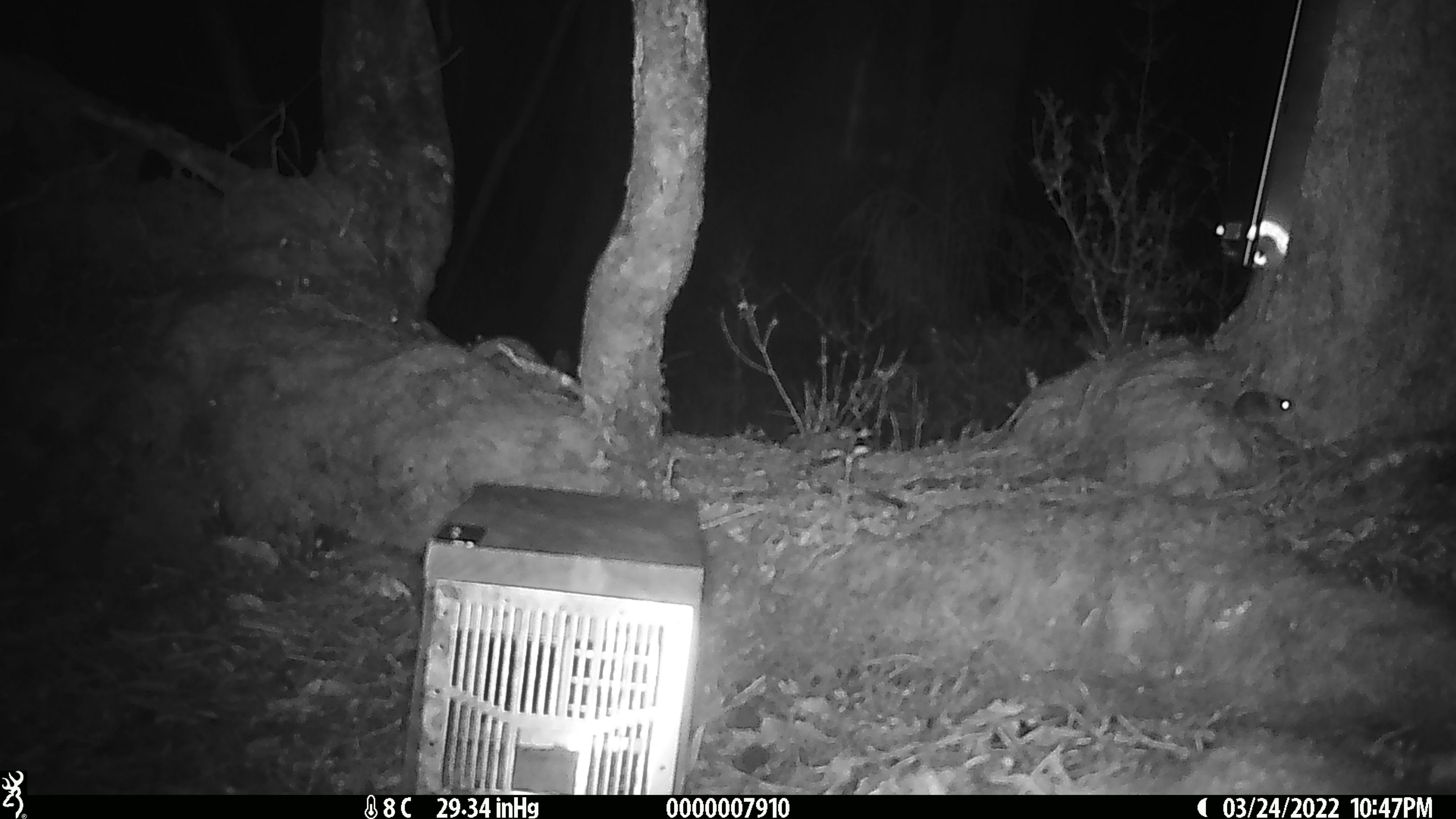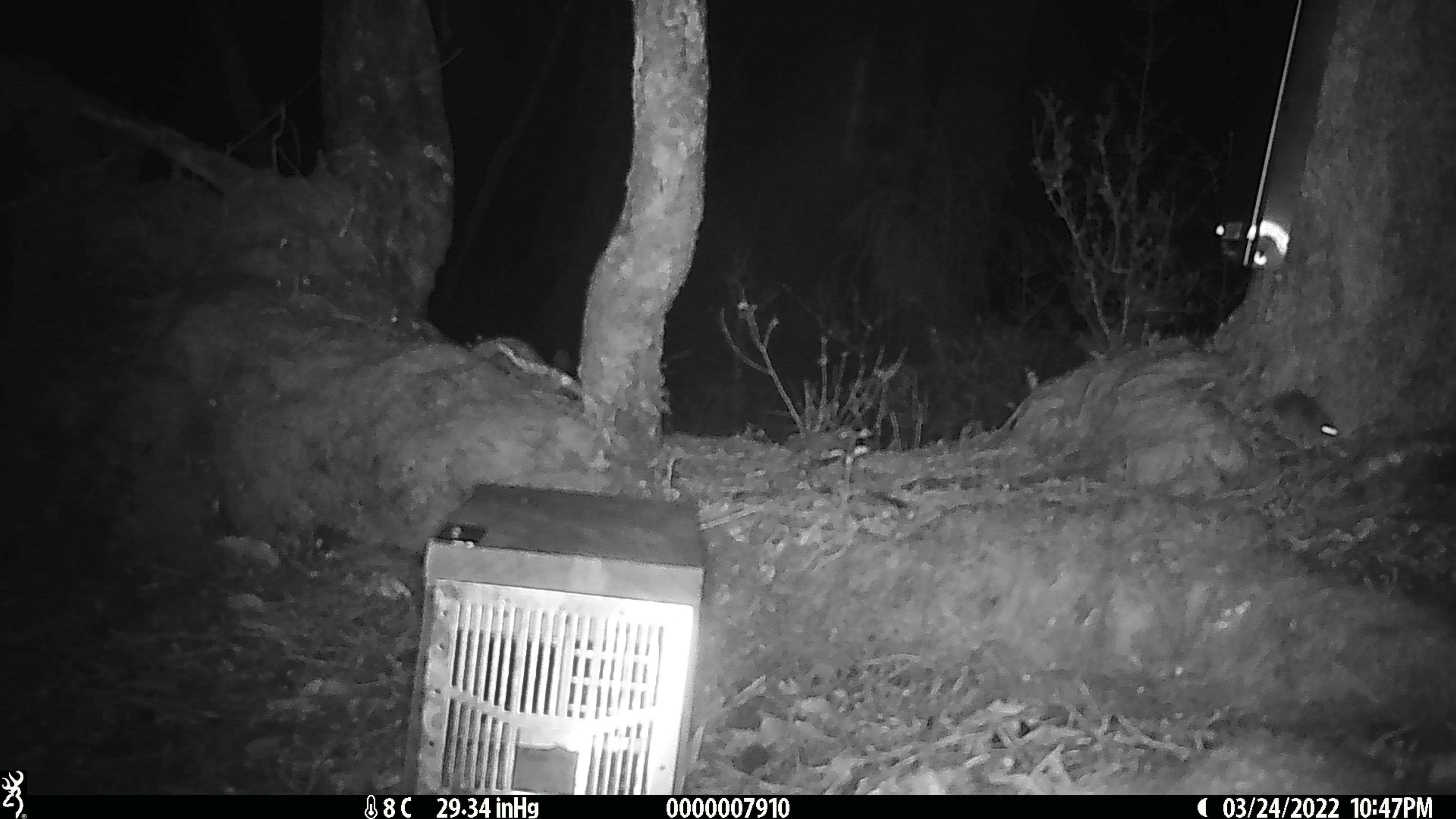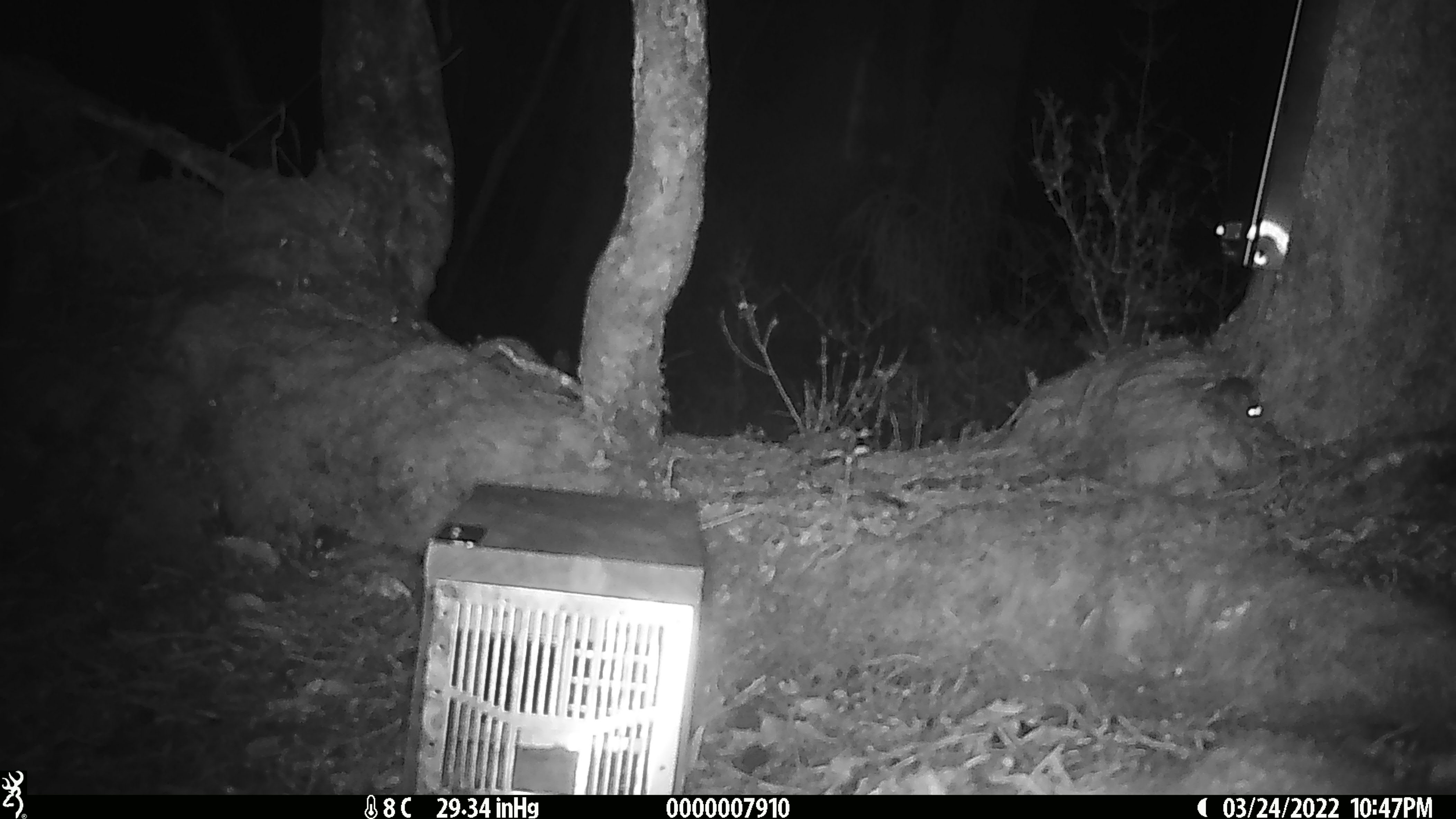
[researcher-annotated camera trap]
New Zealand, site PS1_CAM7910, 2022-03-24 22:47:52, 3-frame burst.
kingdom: Animalia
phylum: Chordata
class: Mammalia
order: Rodentia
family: Muridae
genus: Mus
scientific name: Mus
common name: mouse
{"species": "mouse (Mus)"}